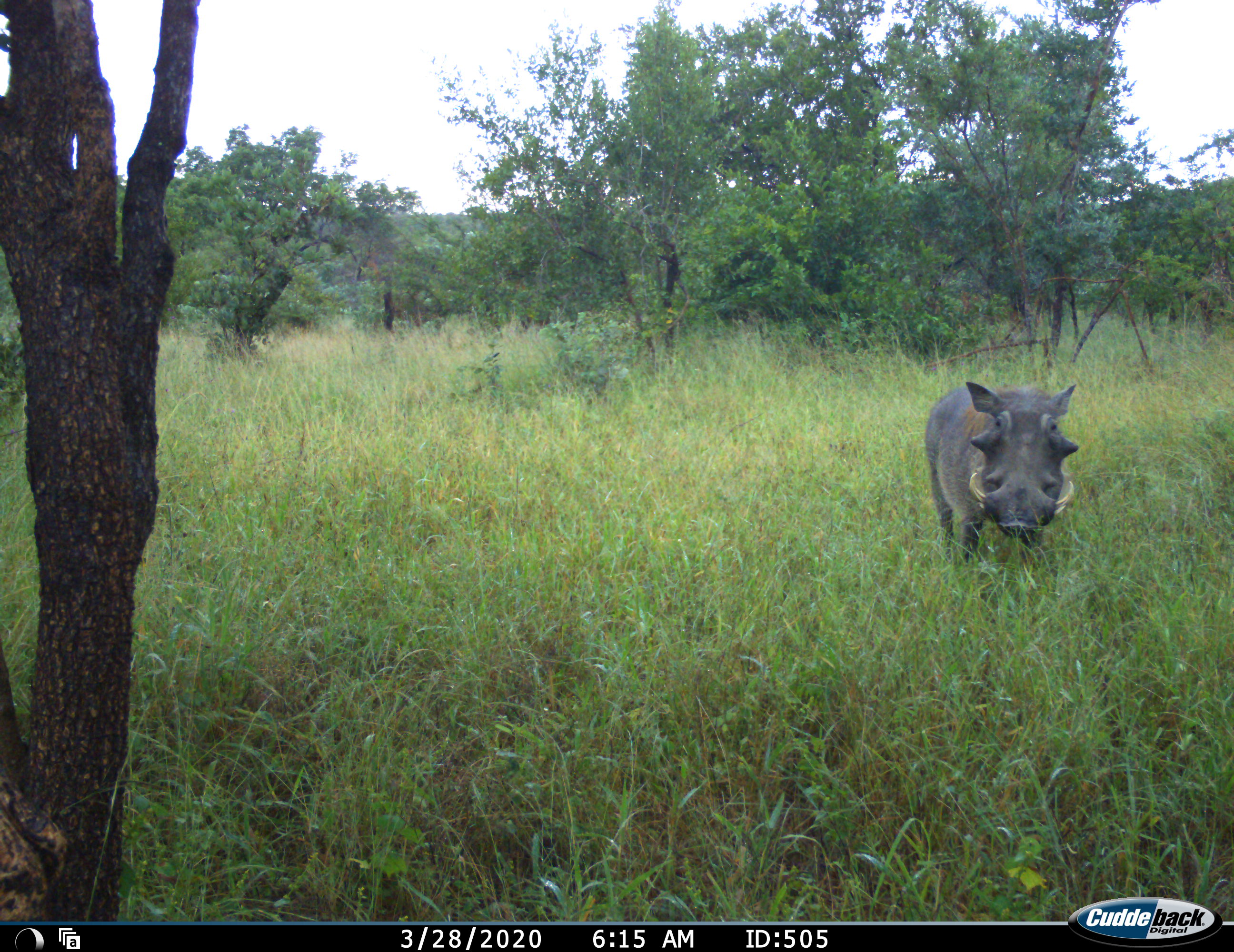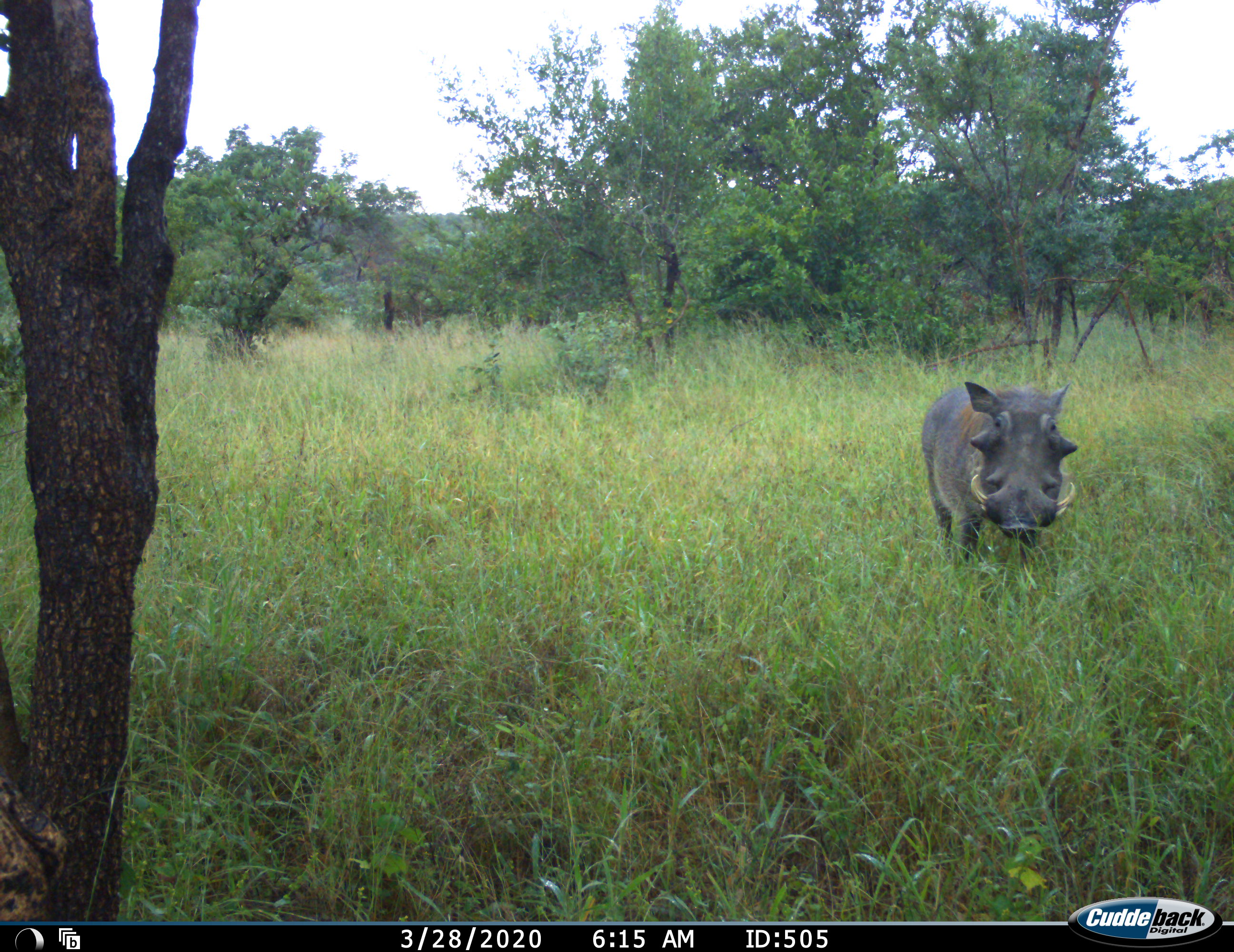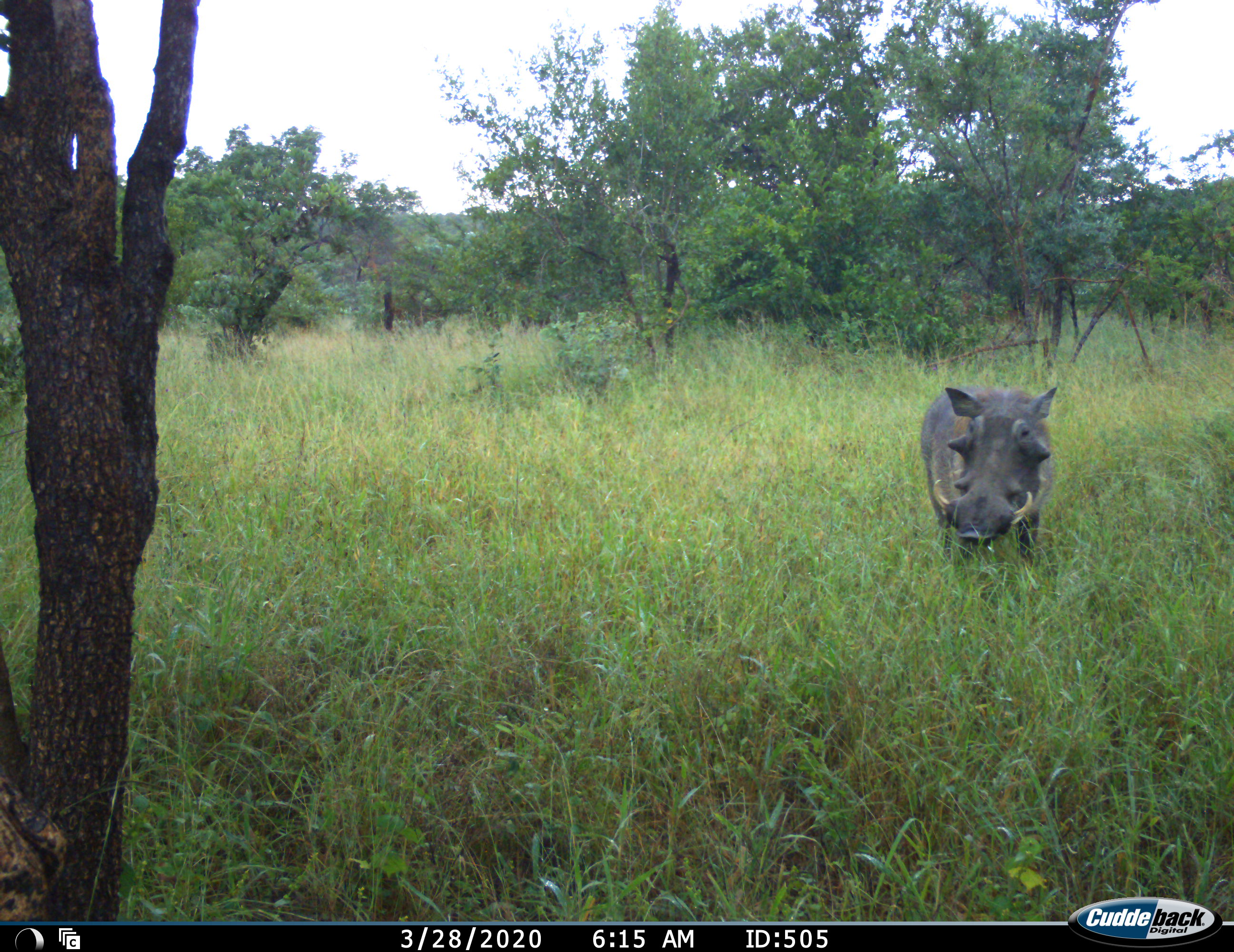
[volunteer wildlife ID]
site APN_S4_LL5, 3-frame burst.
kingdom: Animalia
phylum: Chordata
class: Mammalia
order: Artiodactyla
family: Suidae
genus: Phacochoerus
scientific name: Phacochoerus africanus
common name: warthog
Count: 1.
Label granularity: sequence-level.